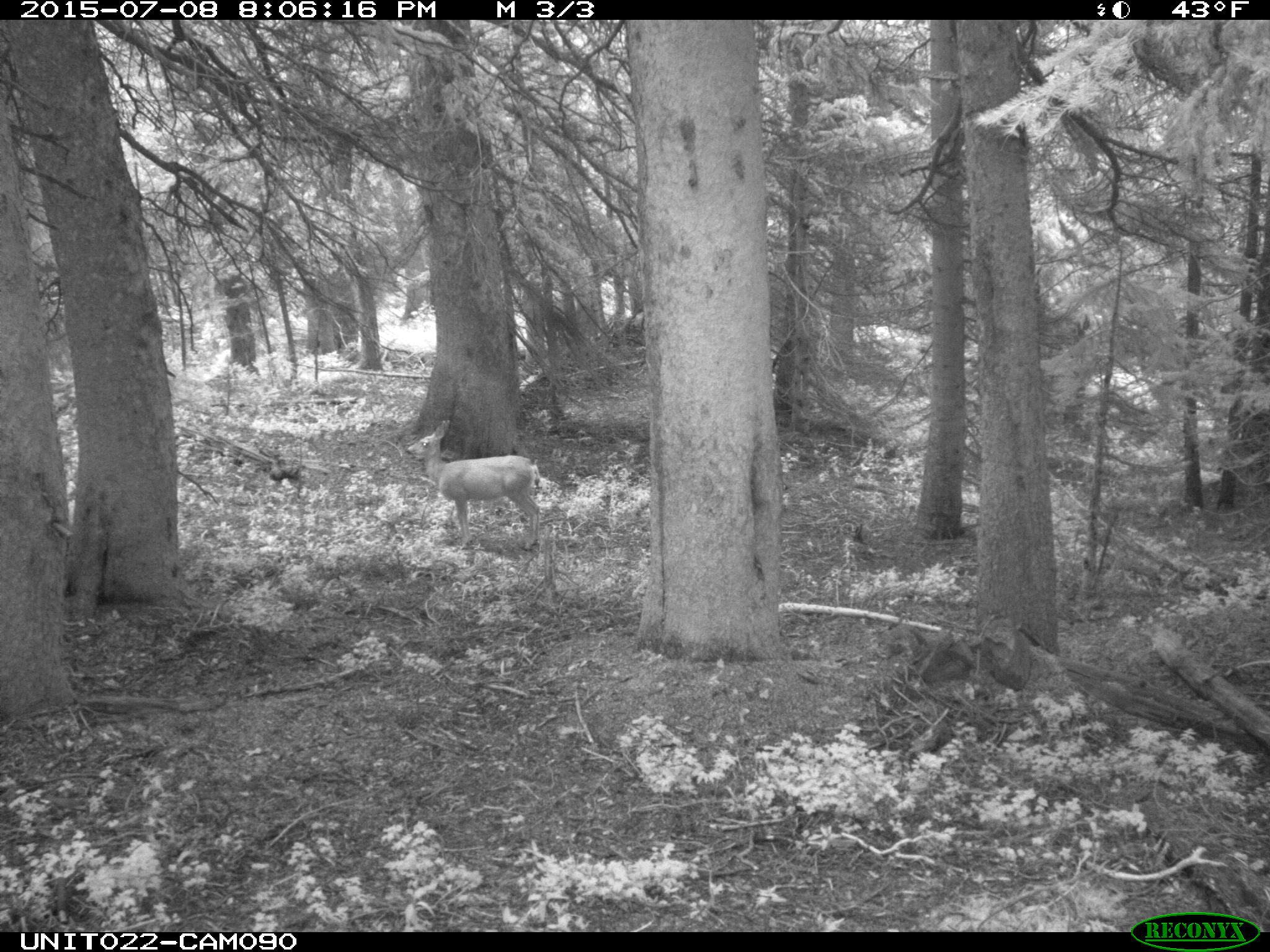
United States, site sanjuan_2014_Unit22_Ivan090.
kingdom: Animalia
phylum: Chordata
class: Mammalia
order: Artiodactyla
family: Cervidae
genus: Odocoileus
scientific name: Odocoileus hemionus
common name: mule deer